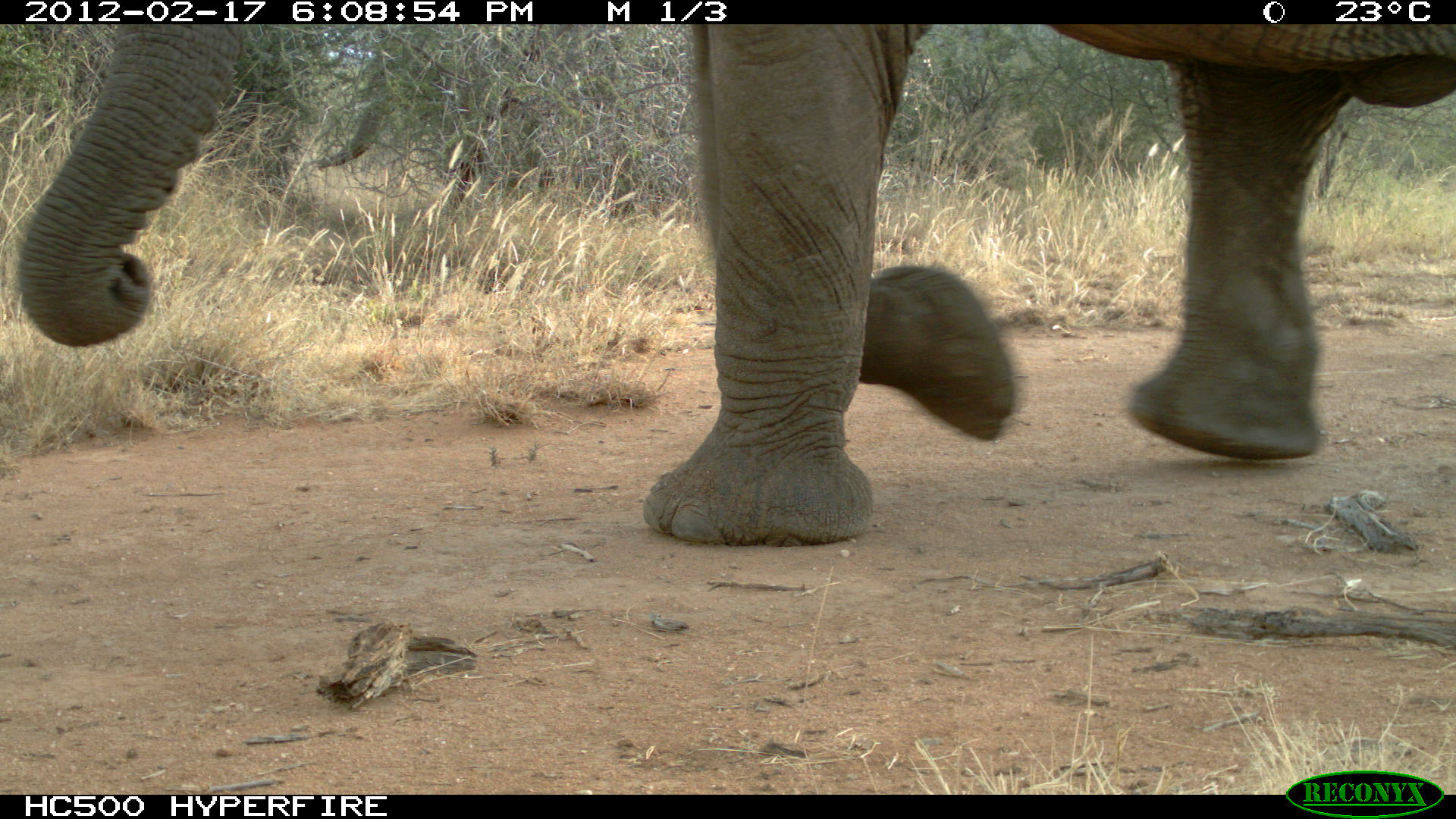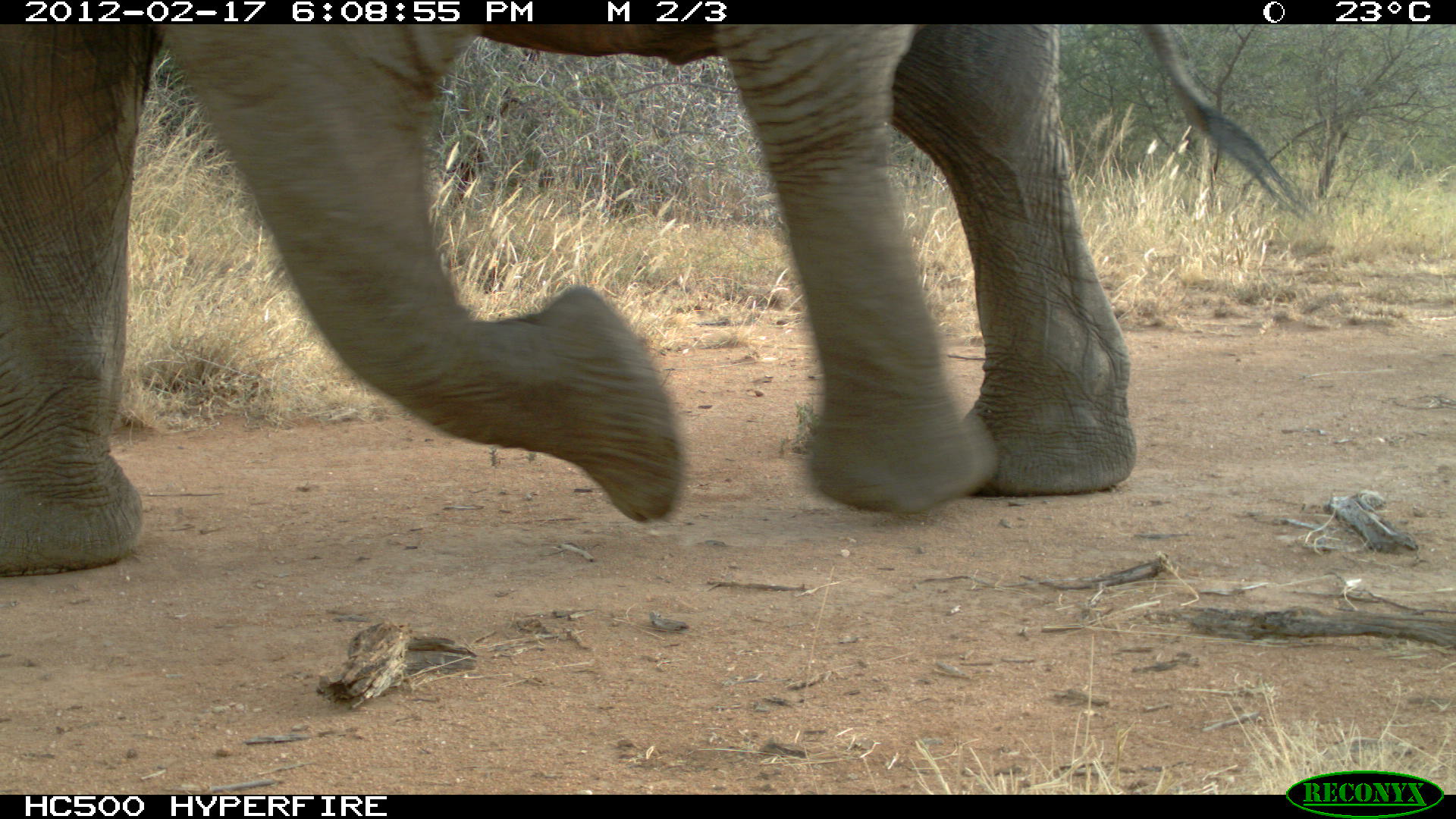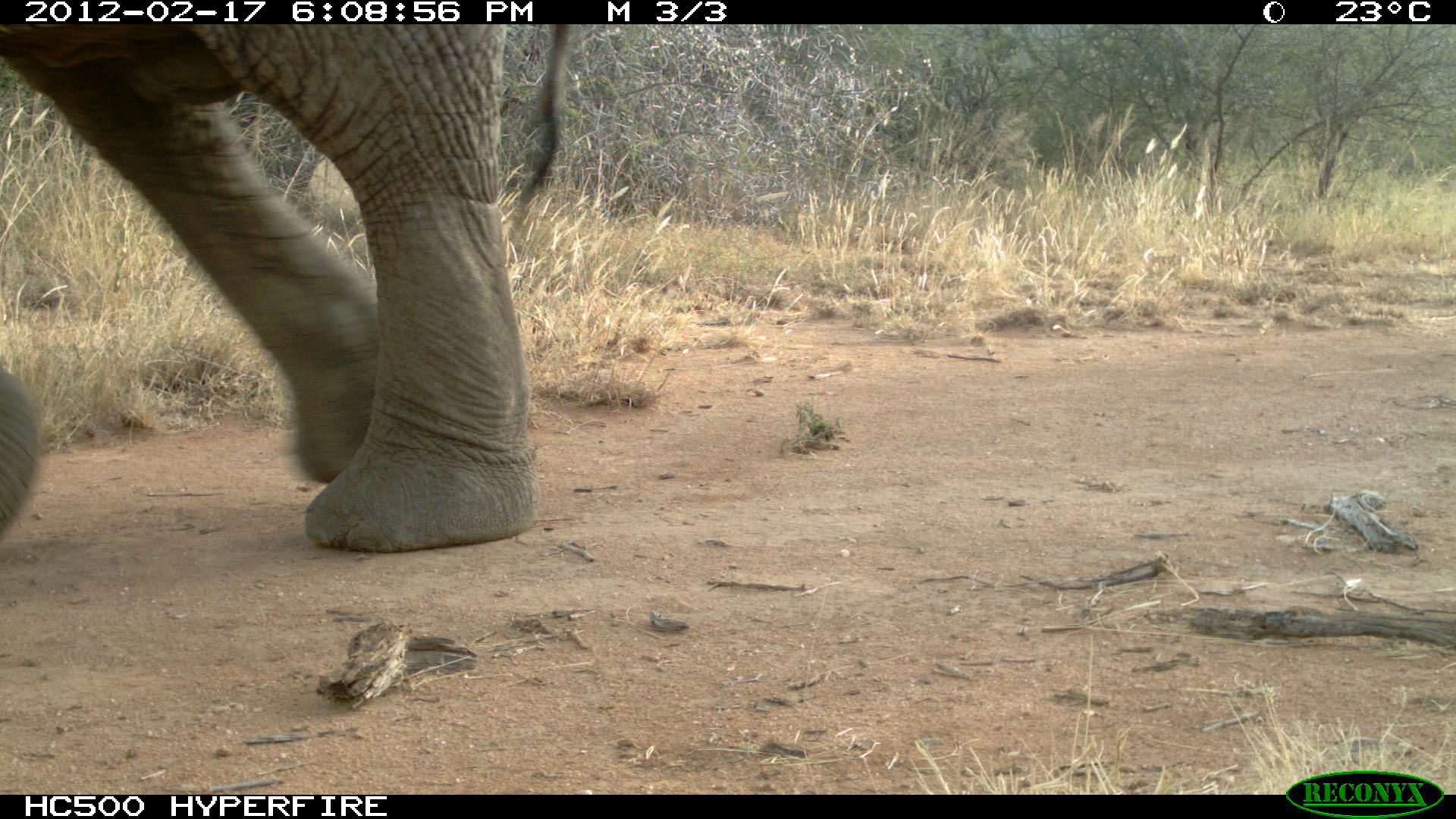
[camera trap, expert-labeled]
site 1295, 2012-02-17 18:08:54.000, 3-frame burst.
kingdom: Animalia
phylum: Chordata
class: Mammalia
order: Proboscidea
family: Elephantidae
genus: Loxodonta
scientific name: Loxodonta africana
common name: african bush elephant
Loxodonta africana (african bush elephant), count 2.